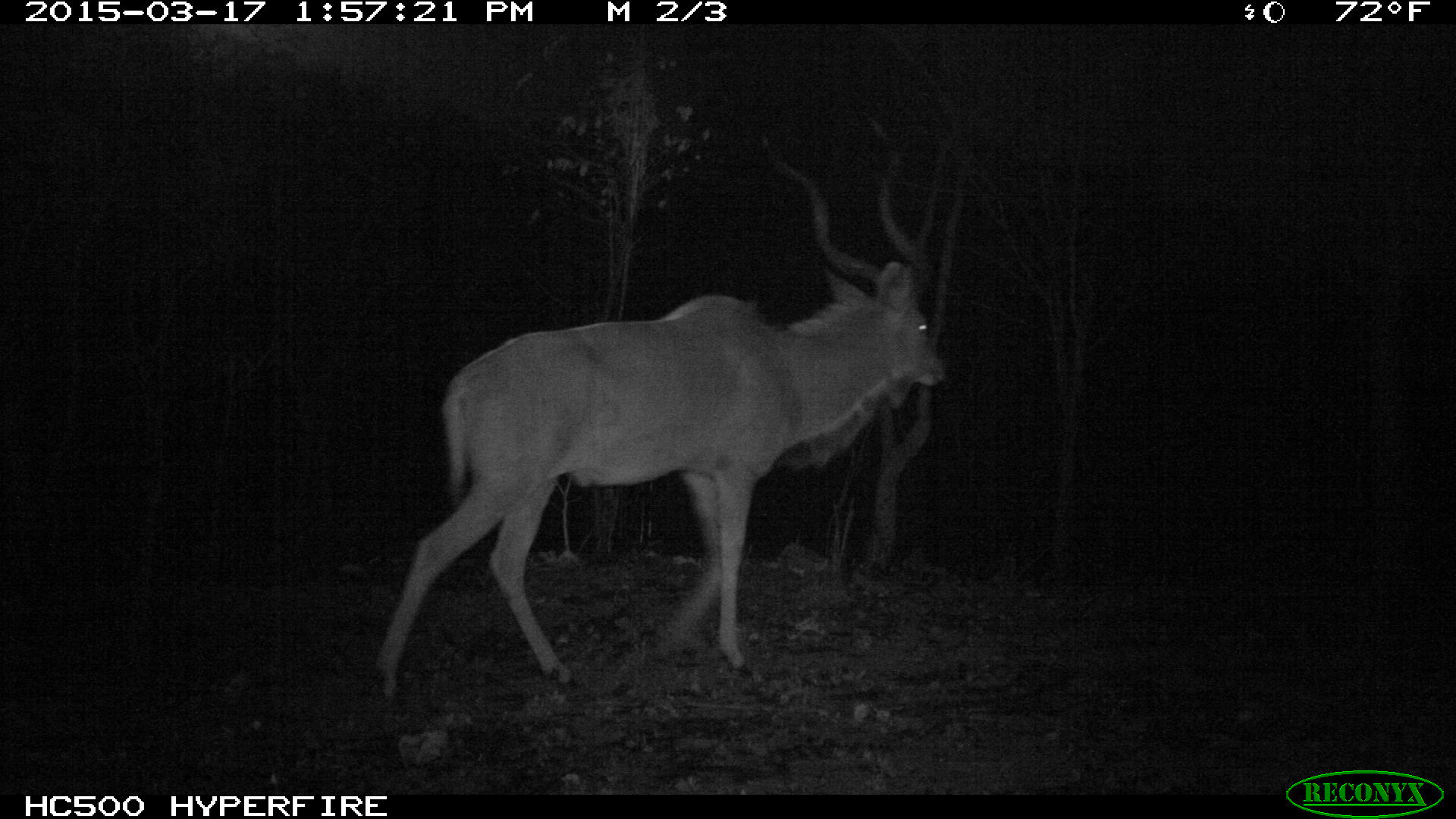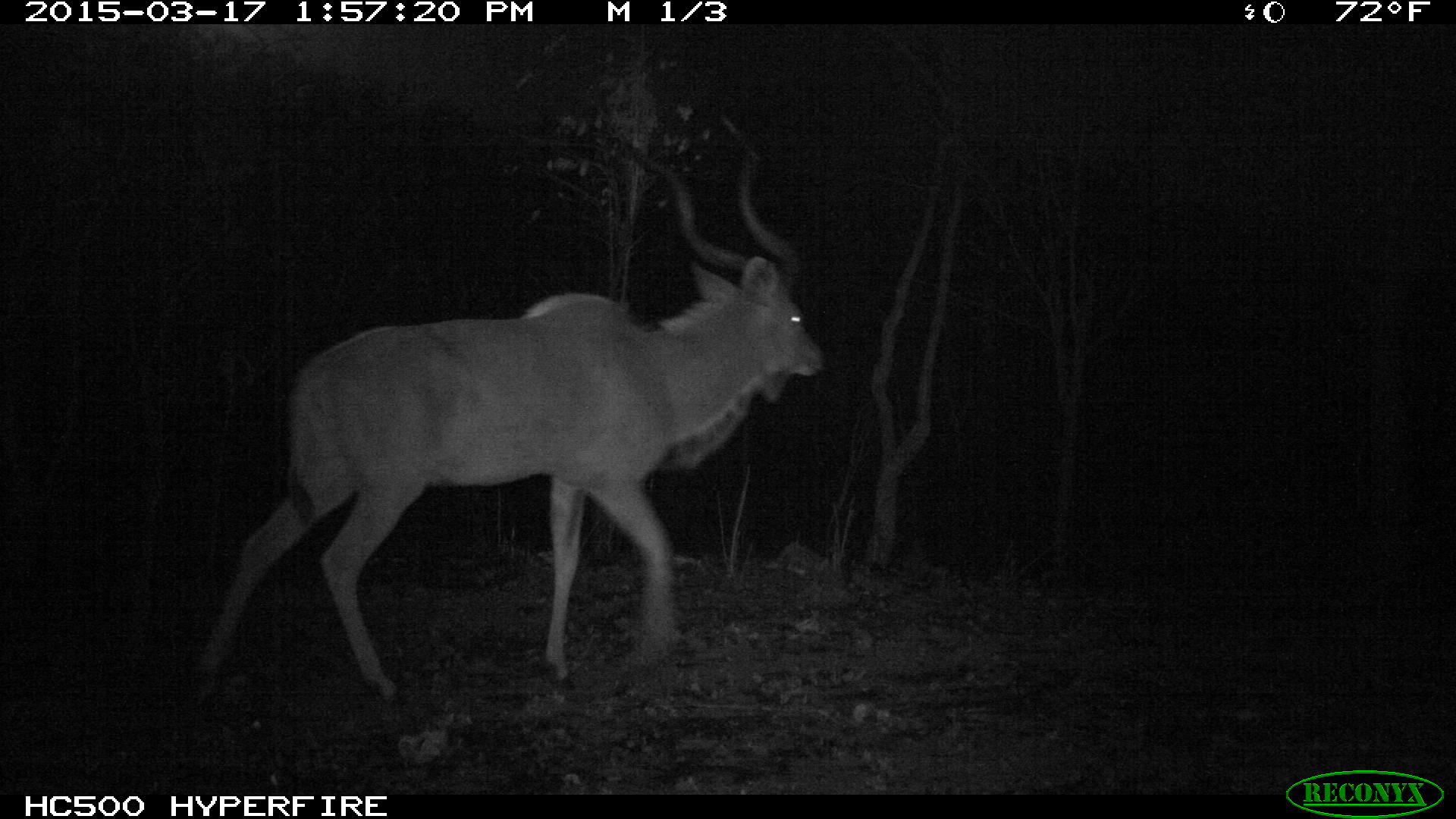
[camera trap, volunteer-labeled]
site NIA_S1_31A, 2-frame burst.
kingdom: Animalia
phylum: Chordata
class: Mammalia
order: Artiodactyla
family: Bovidae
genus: Tragelaphus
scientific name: Tragelaphus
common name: kudu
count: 1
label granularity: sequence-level